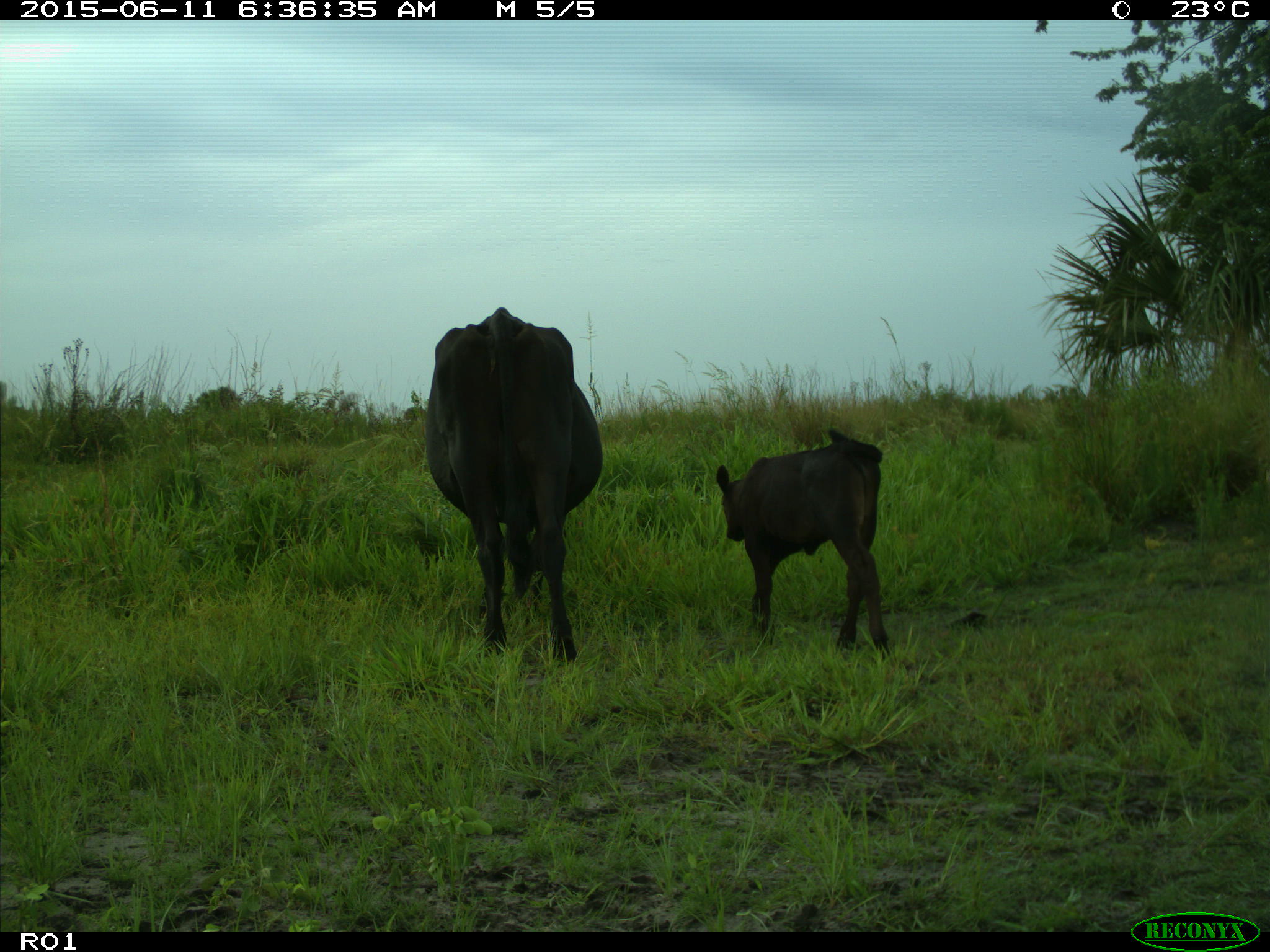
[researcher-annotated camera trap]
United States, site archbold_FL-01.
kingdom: Animalia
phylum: Chordata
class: Mammalia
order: Artiodactyla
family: Bovidae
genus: Bos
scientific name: Bos taurus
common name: domestic cow